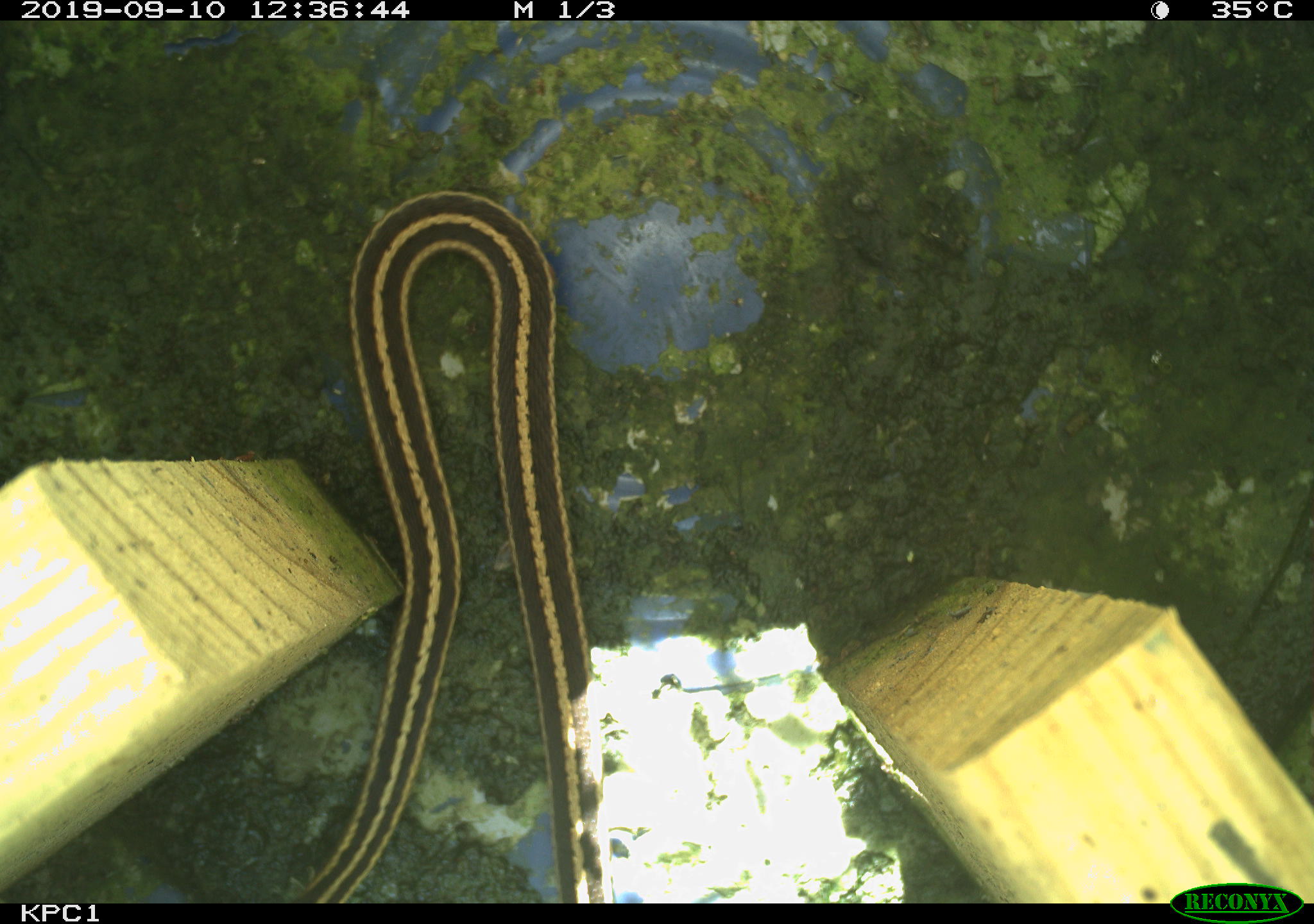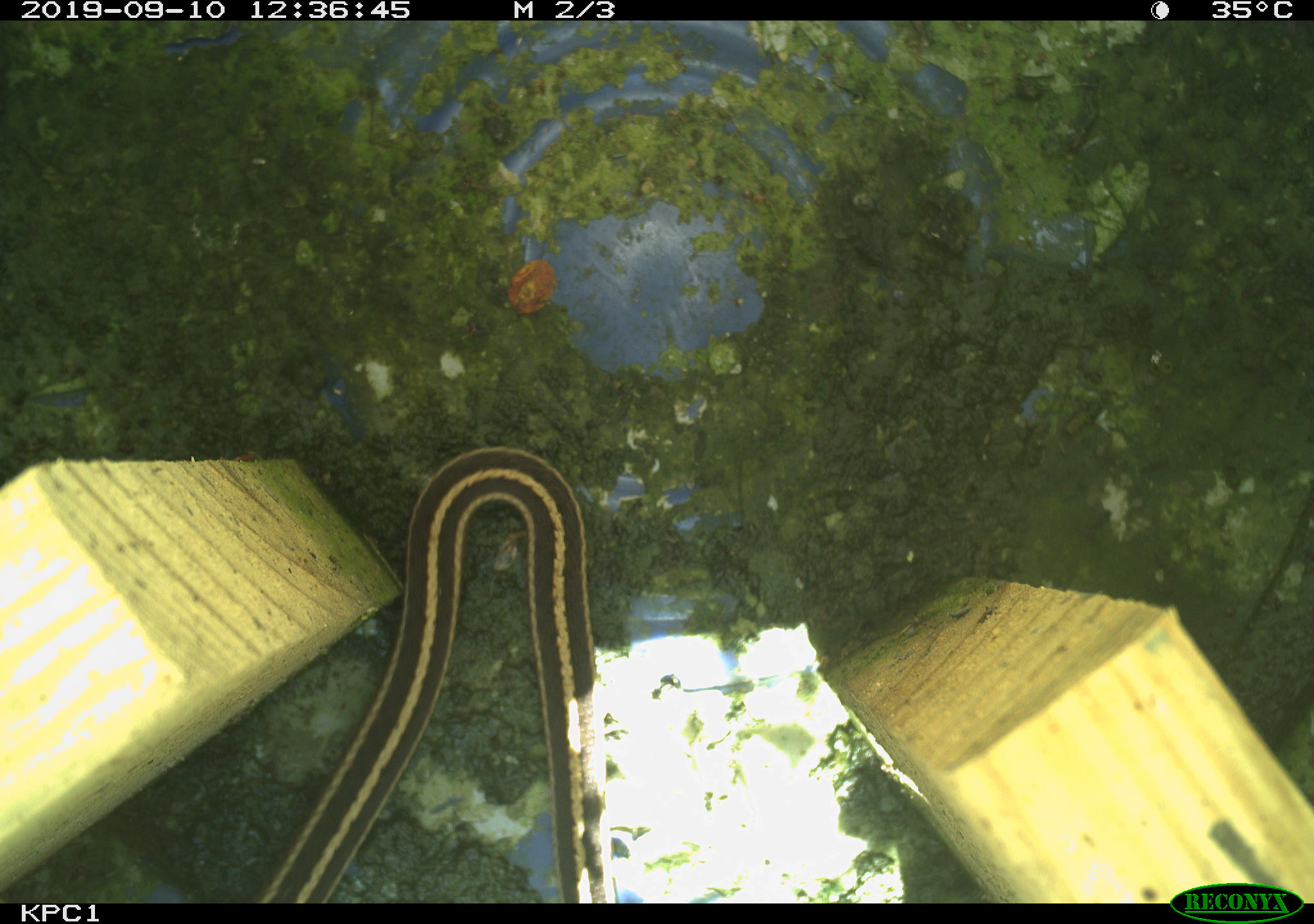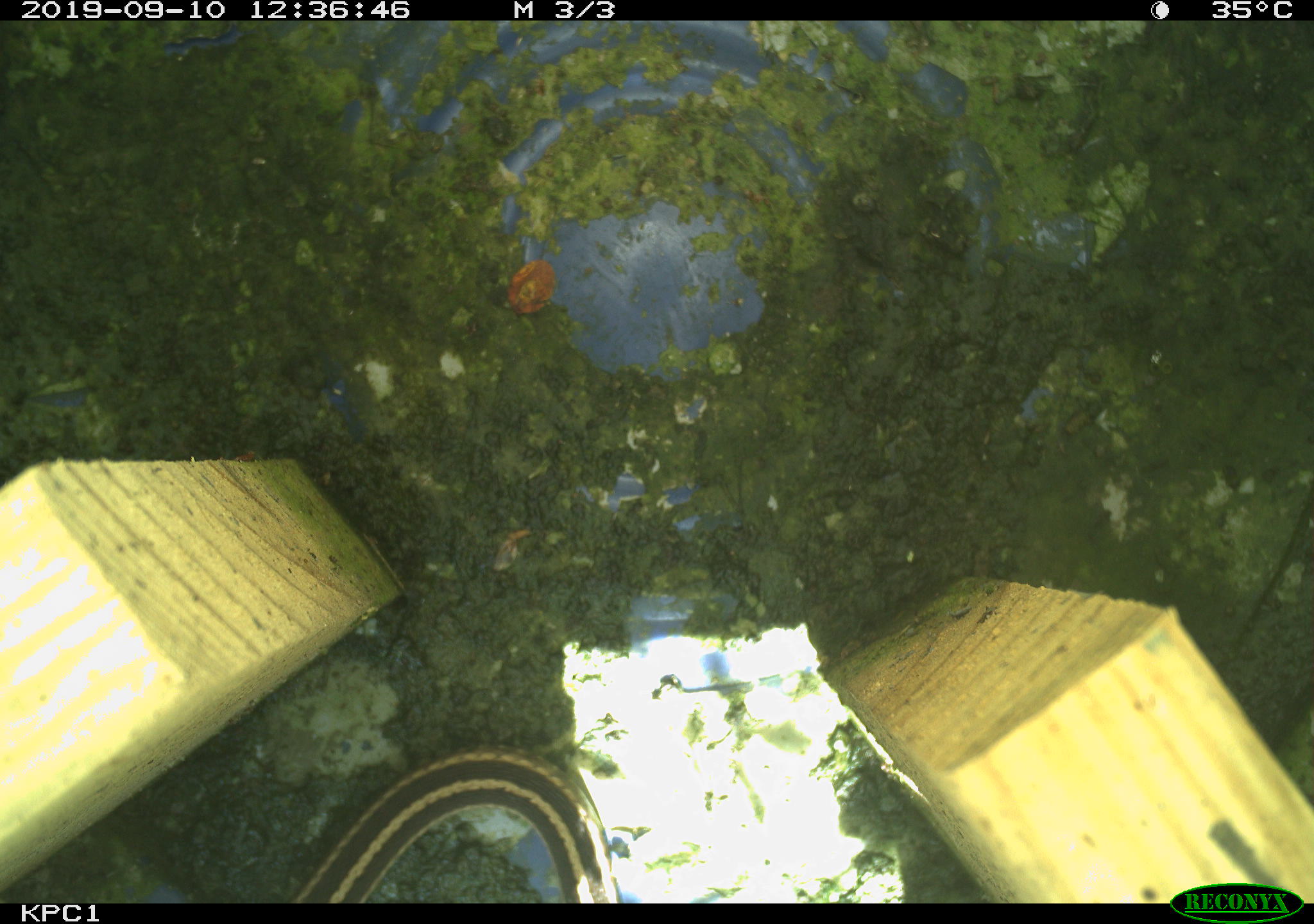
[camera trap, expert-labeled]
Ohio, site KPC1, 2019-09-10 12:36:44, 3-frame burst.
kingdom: Animalia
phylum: Chordata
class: Reptilia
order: Squamata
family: Colubridae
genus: Thamnophis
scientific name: Thamnophis sirtalis sirtalis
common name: eastern gartersnake